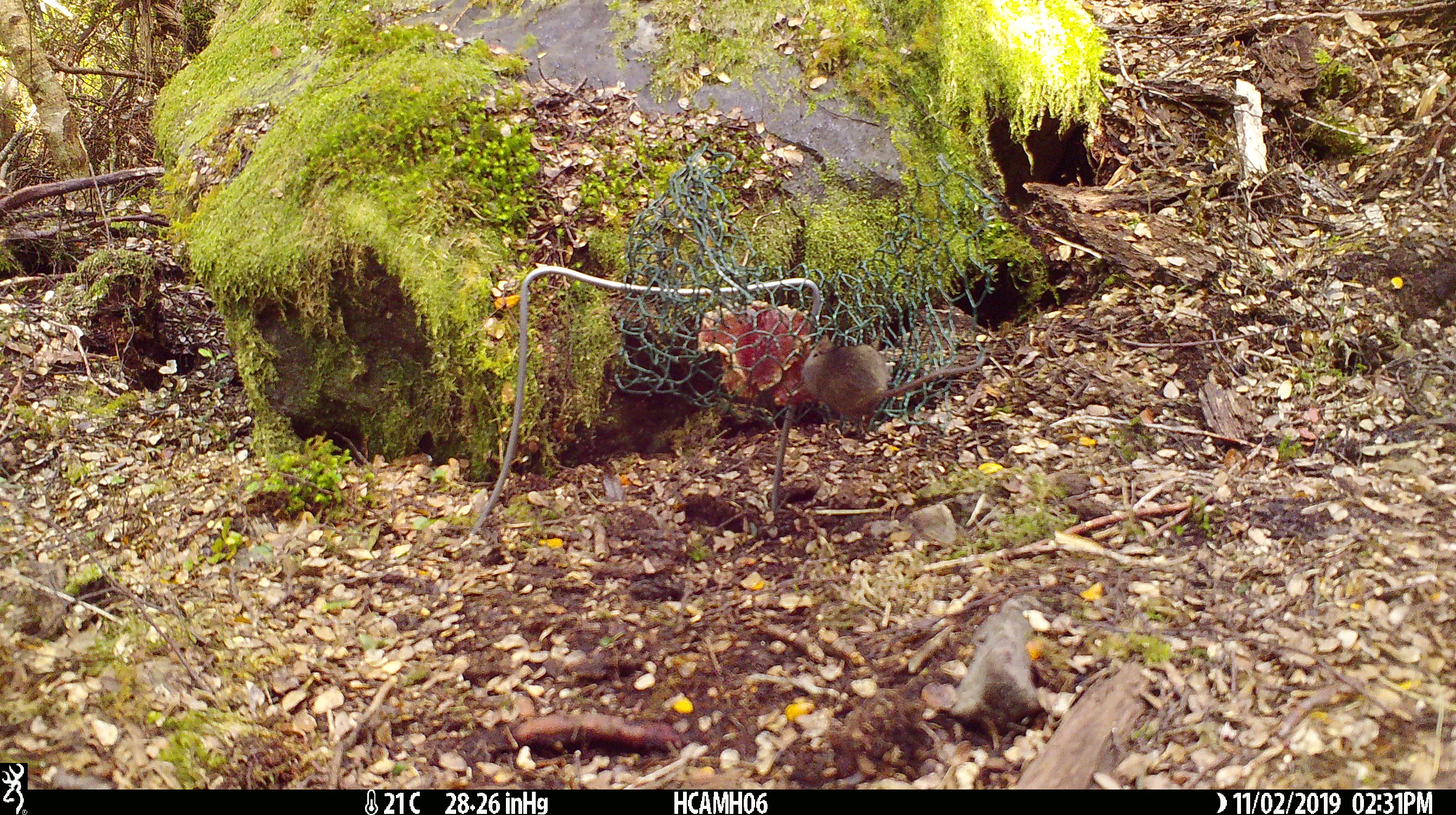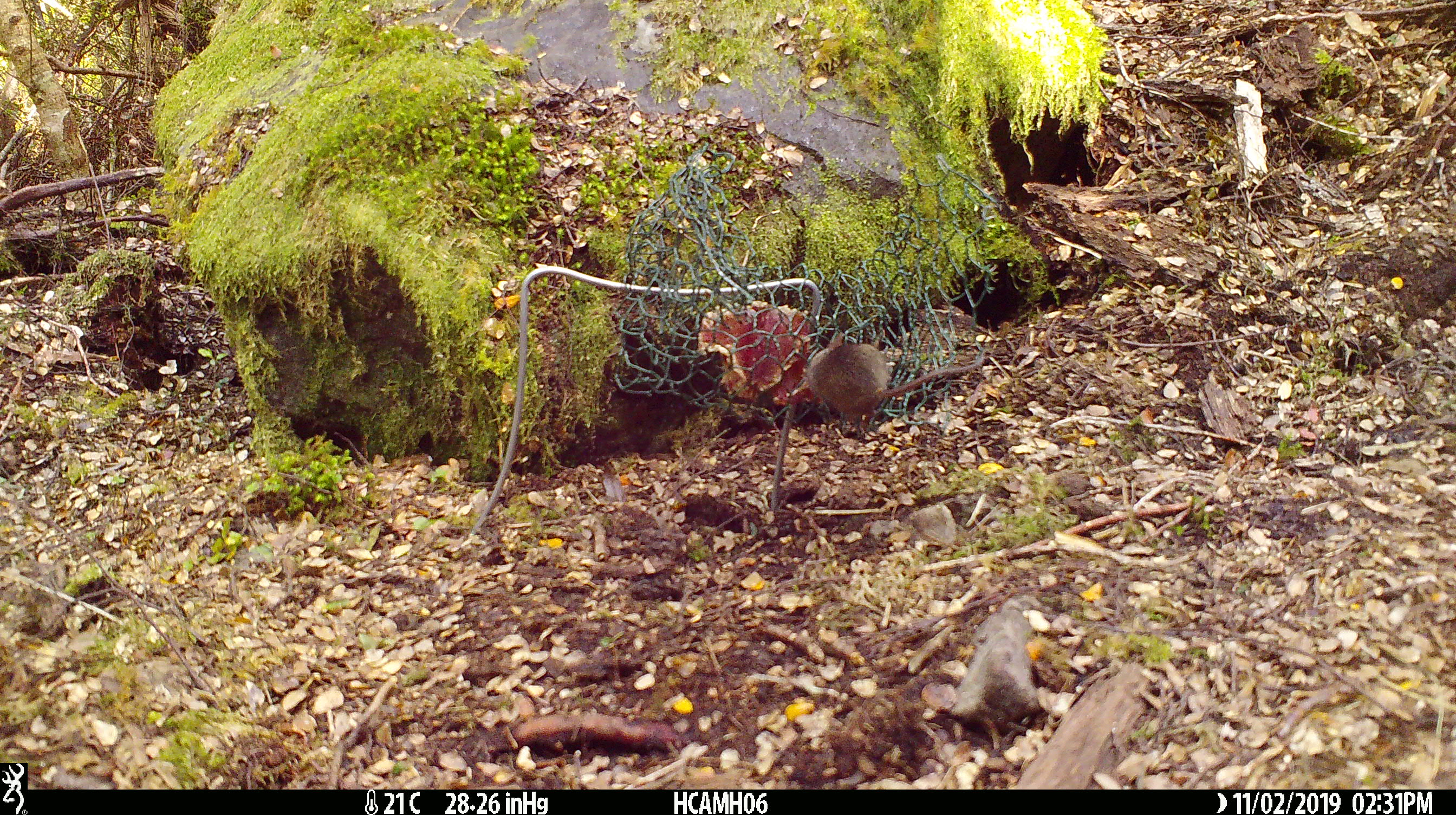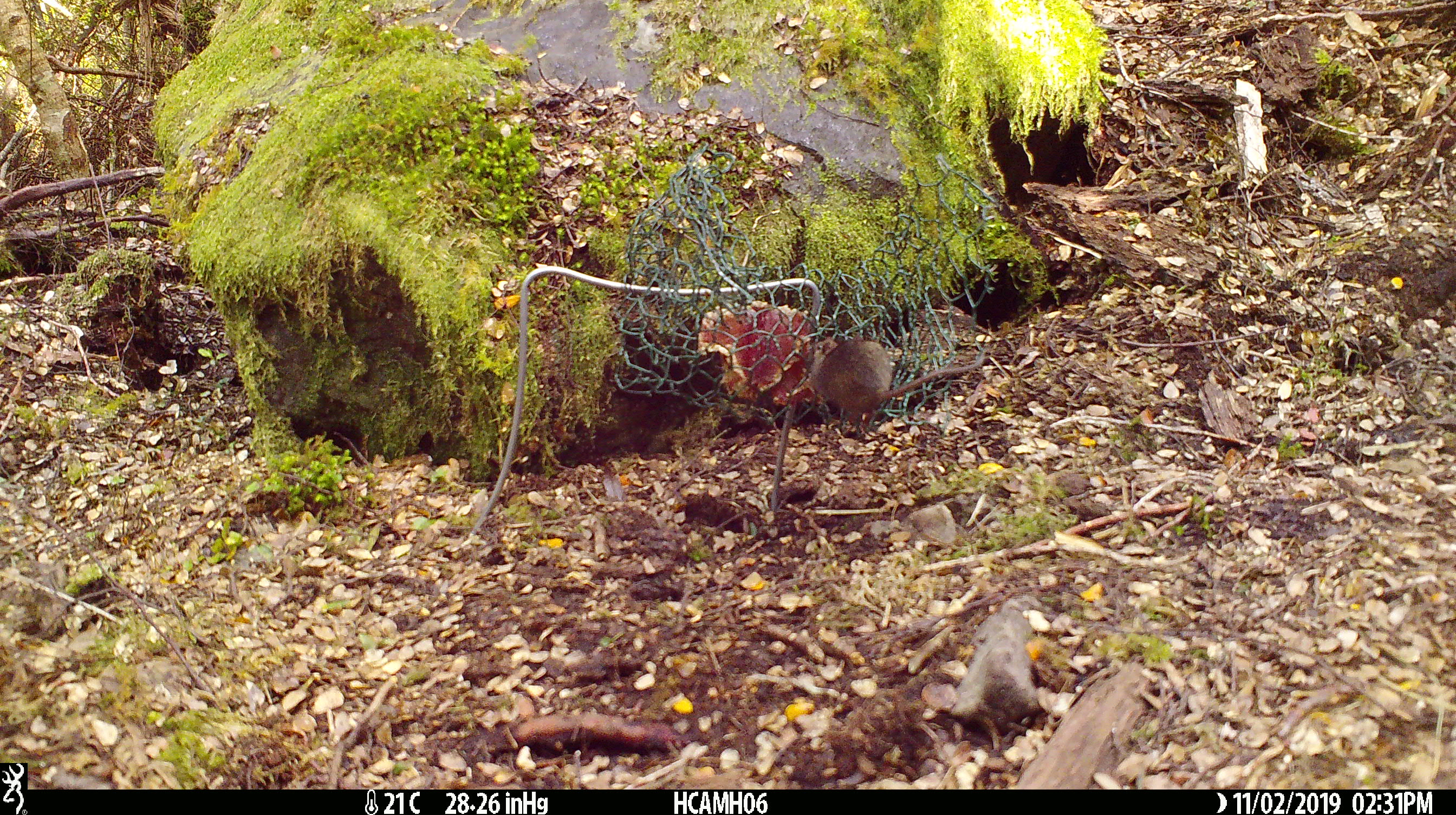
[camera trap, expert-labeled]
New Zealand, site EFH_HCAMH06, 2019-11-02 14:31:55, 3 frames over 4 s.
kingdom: Animalia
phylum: Chordata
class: Mammalia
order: Rodentia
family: Muridae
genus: Mus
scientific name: Mus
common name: mouse